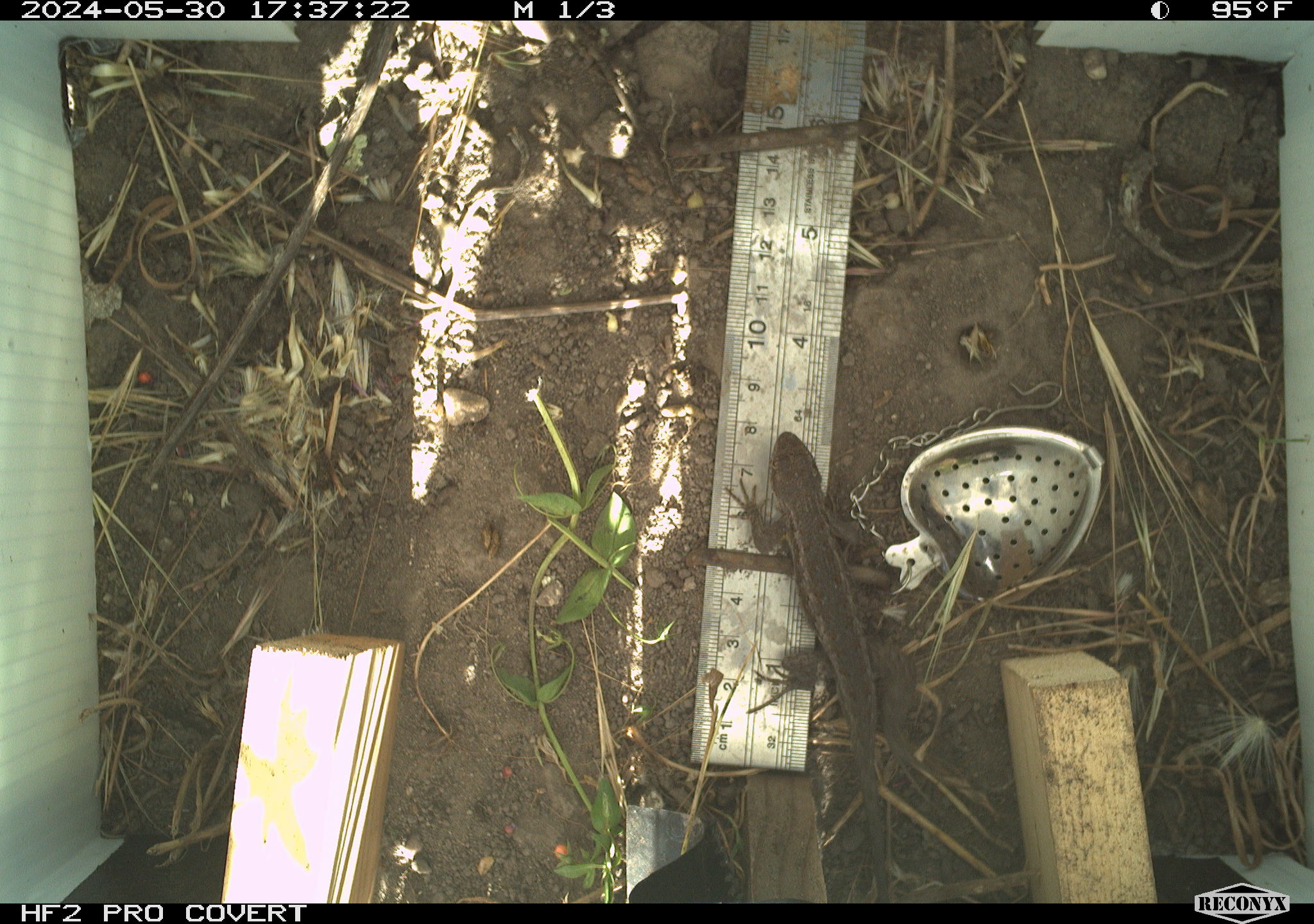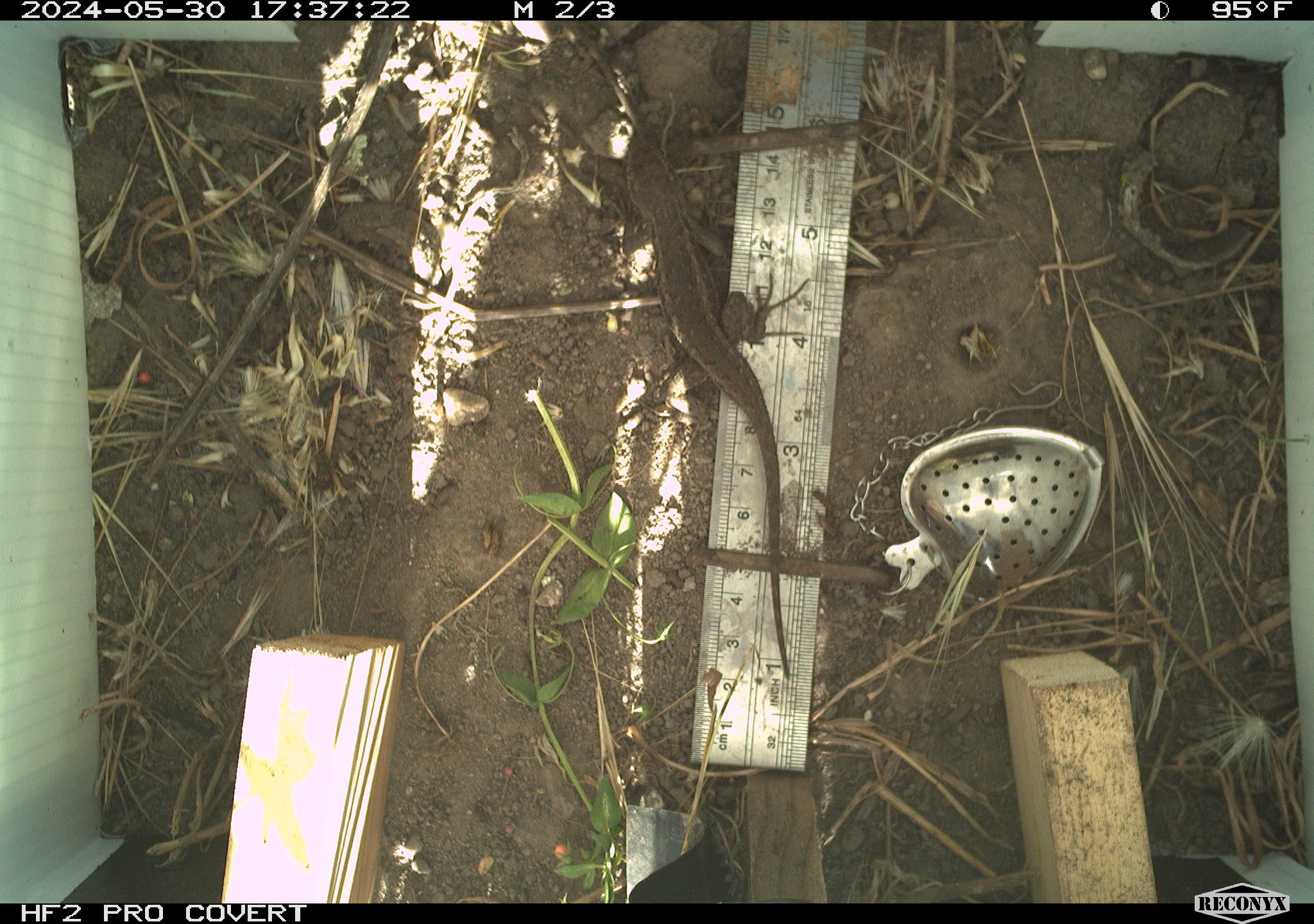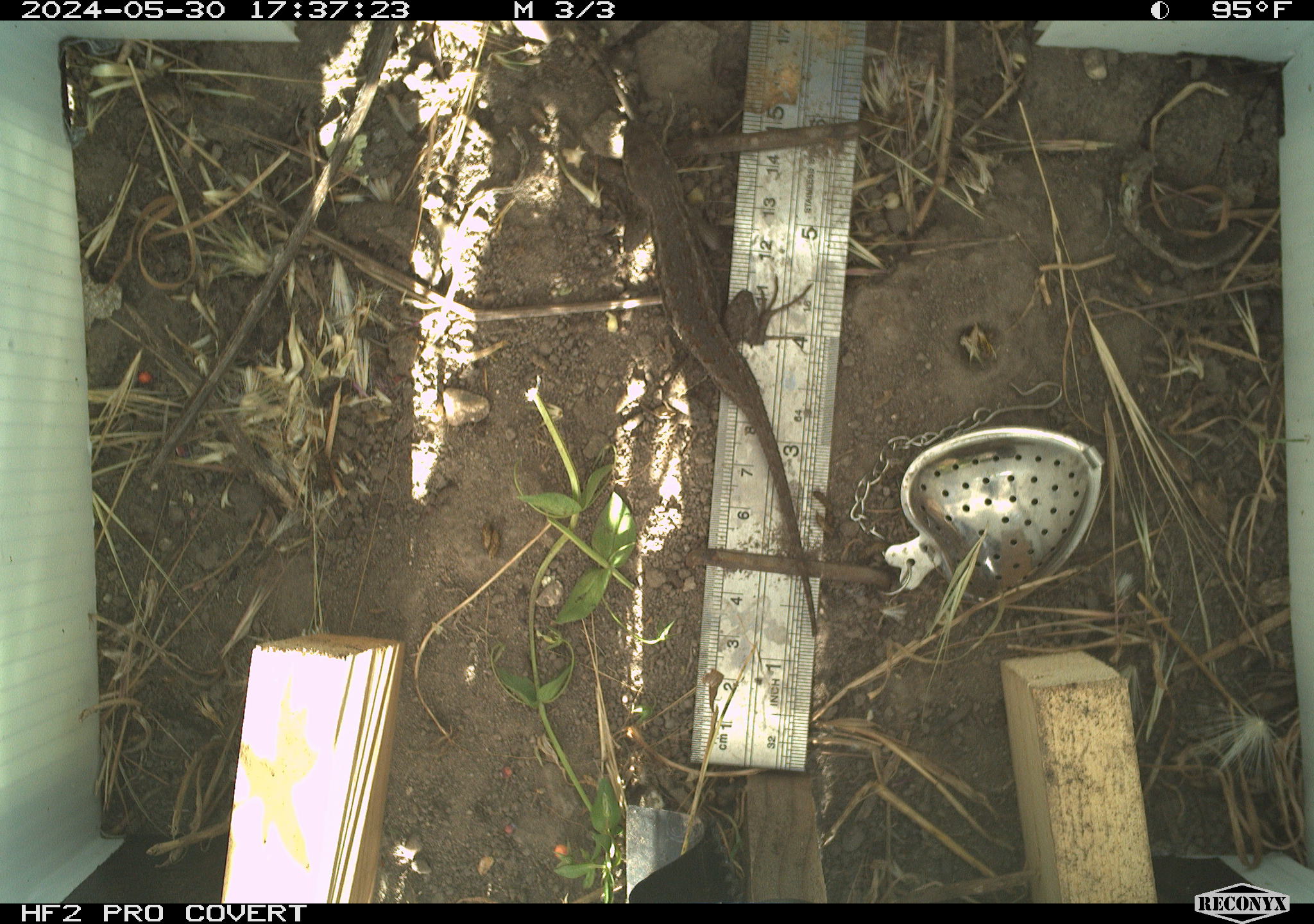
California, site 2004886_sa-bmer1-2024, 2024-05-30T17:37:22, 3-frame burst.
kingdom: Animalia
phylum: Chordata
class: Reptilia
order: Squamata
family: Phrynosomatidae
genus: Sceloporus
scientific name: Sceloporus occidentalis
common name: western fence lizard